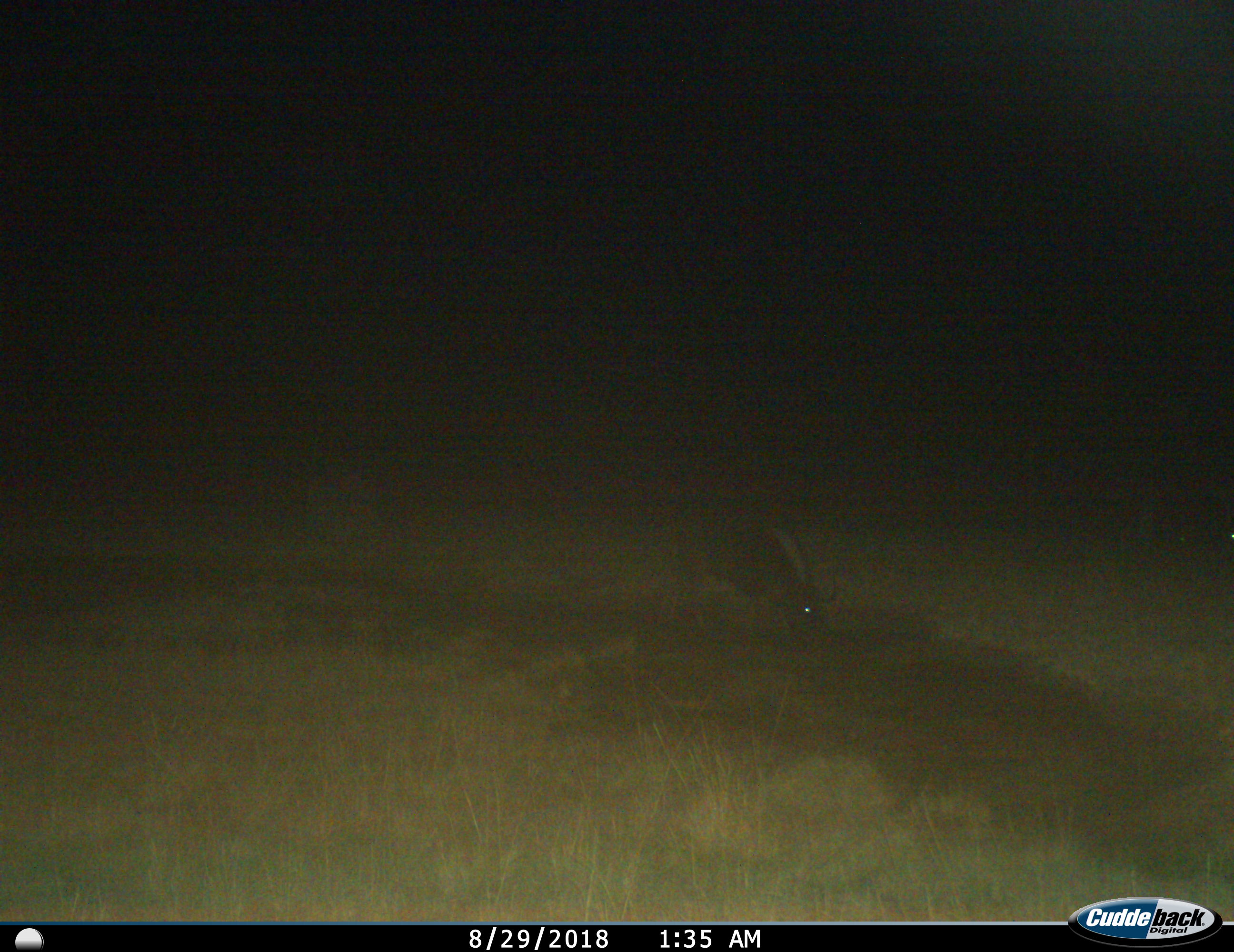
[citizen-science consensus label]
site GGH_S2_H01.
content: unidentified animal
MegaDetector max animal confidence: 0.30